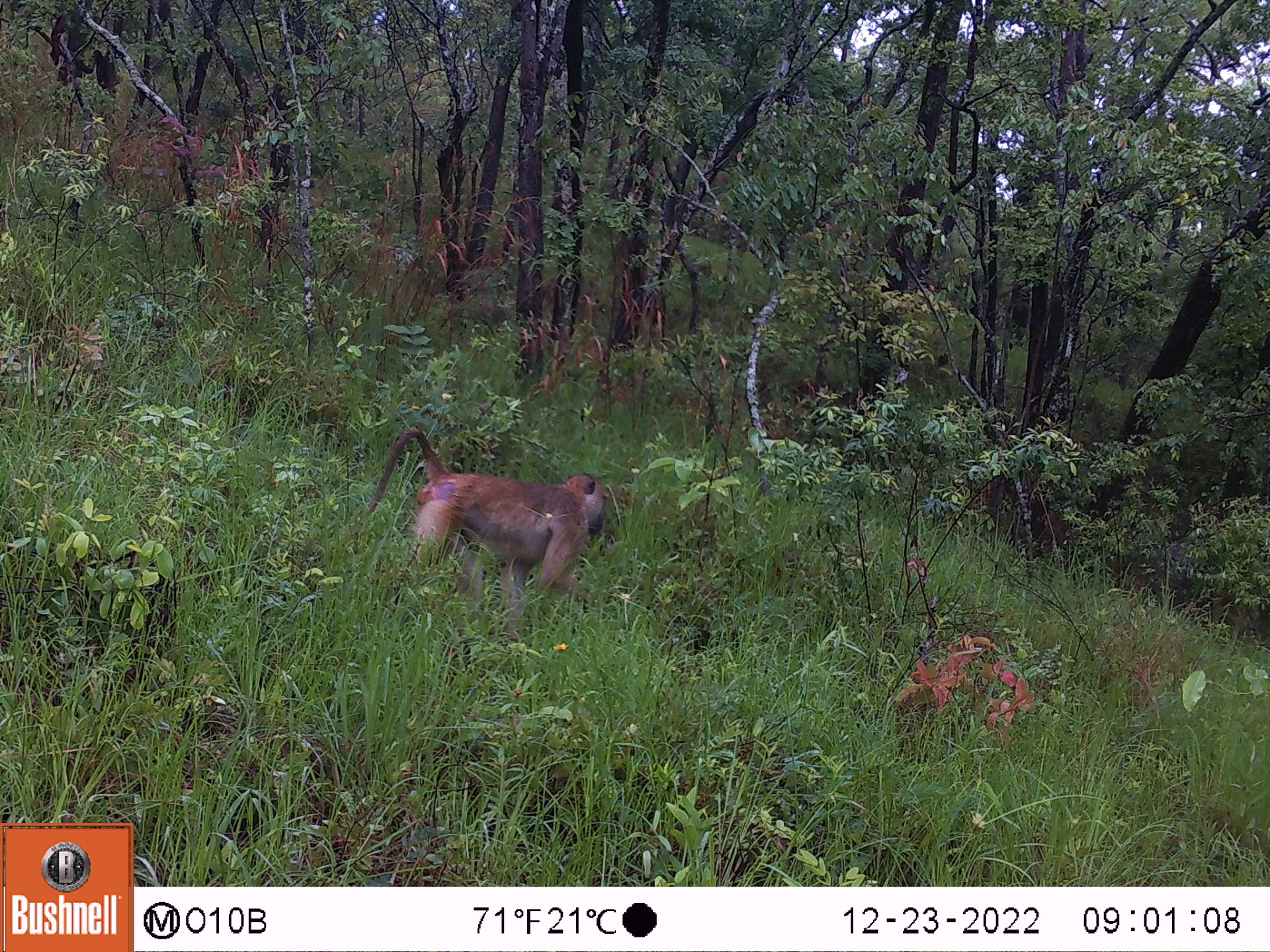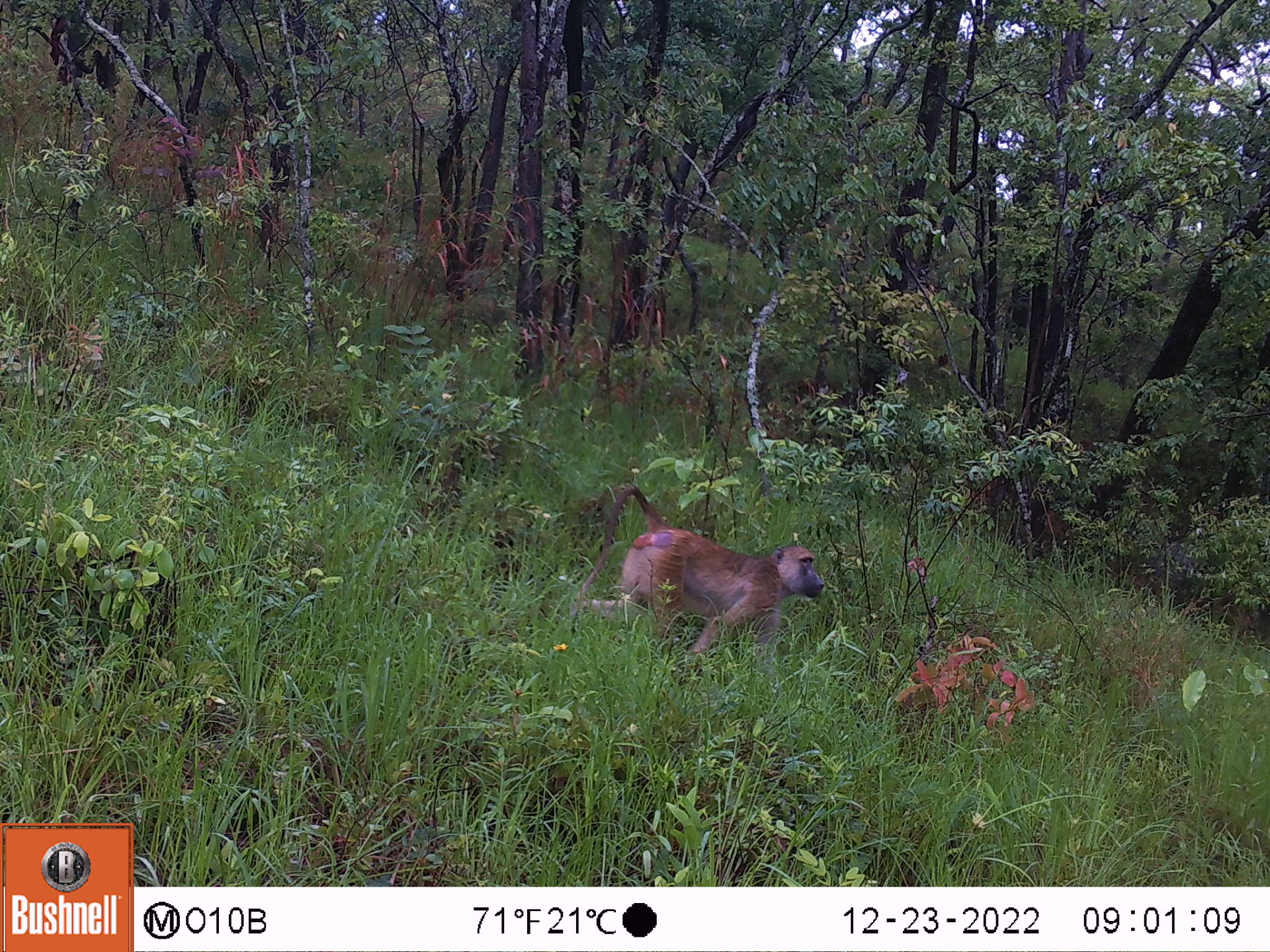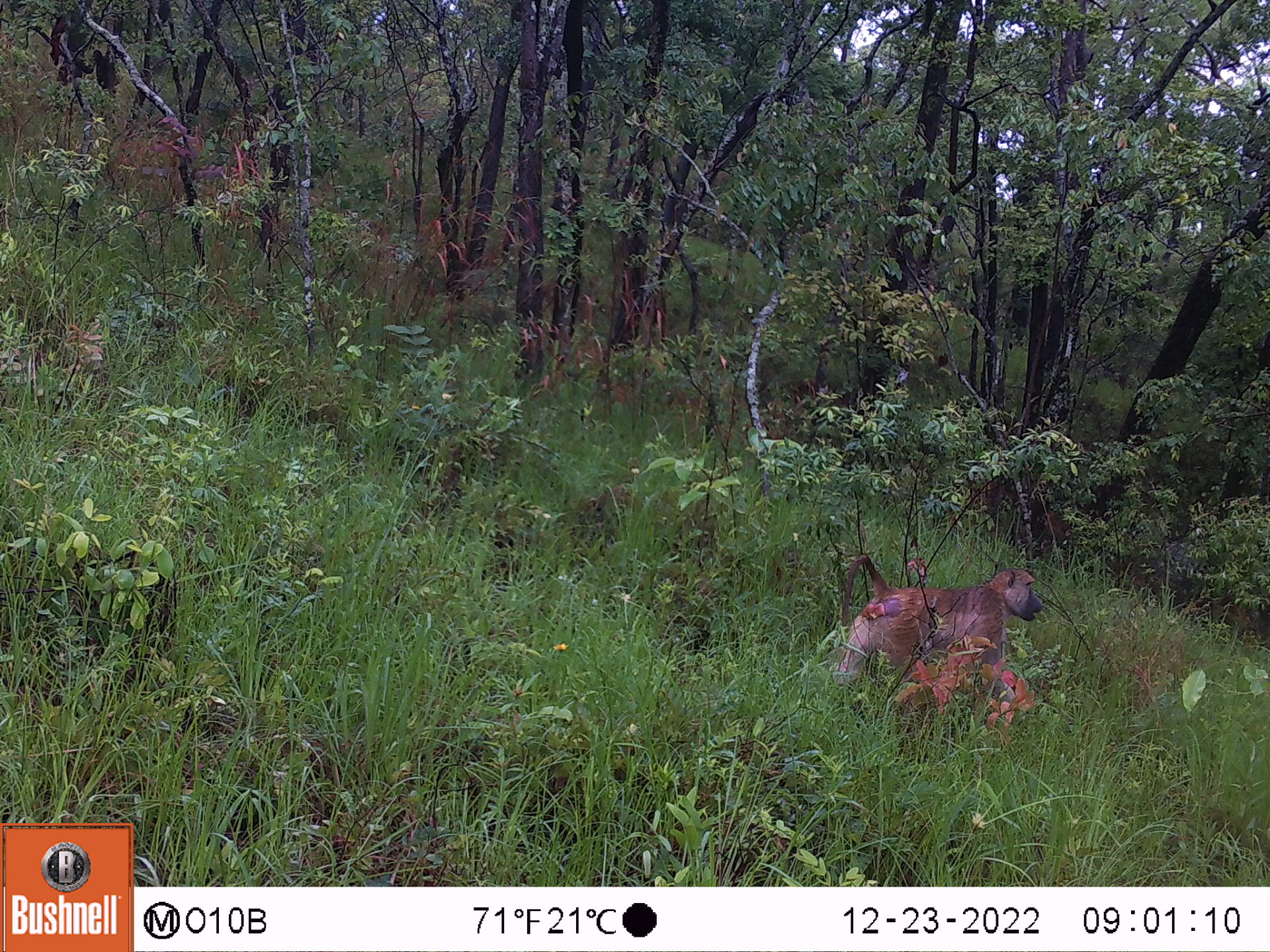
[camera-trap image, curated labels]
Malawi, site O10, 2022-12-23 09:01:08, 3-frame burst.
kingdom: Animalia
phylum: Chordata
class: Mammalia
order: Primates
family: Cercopithecidae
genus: Papio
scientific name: Papio cynocephalus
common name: yellow baboon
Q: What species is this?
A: Yellow baboon (Papio cynocephalus).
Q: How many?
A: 1.